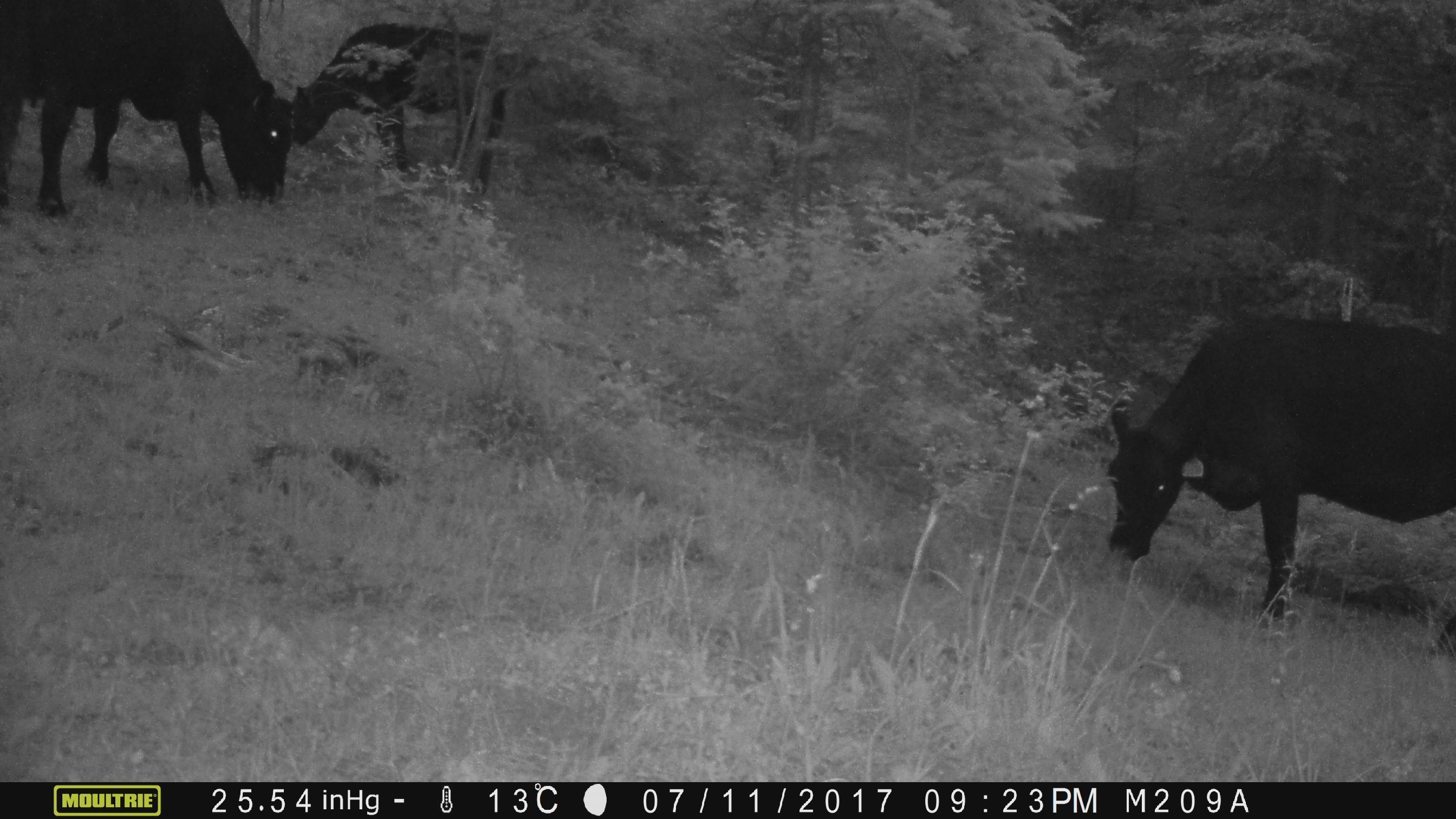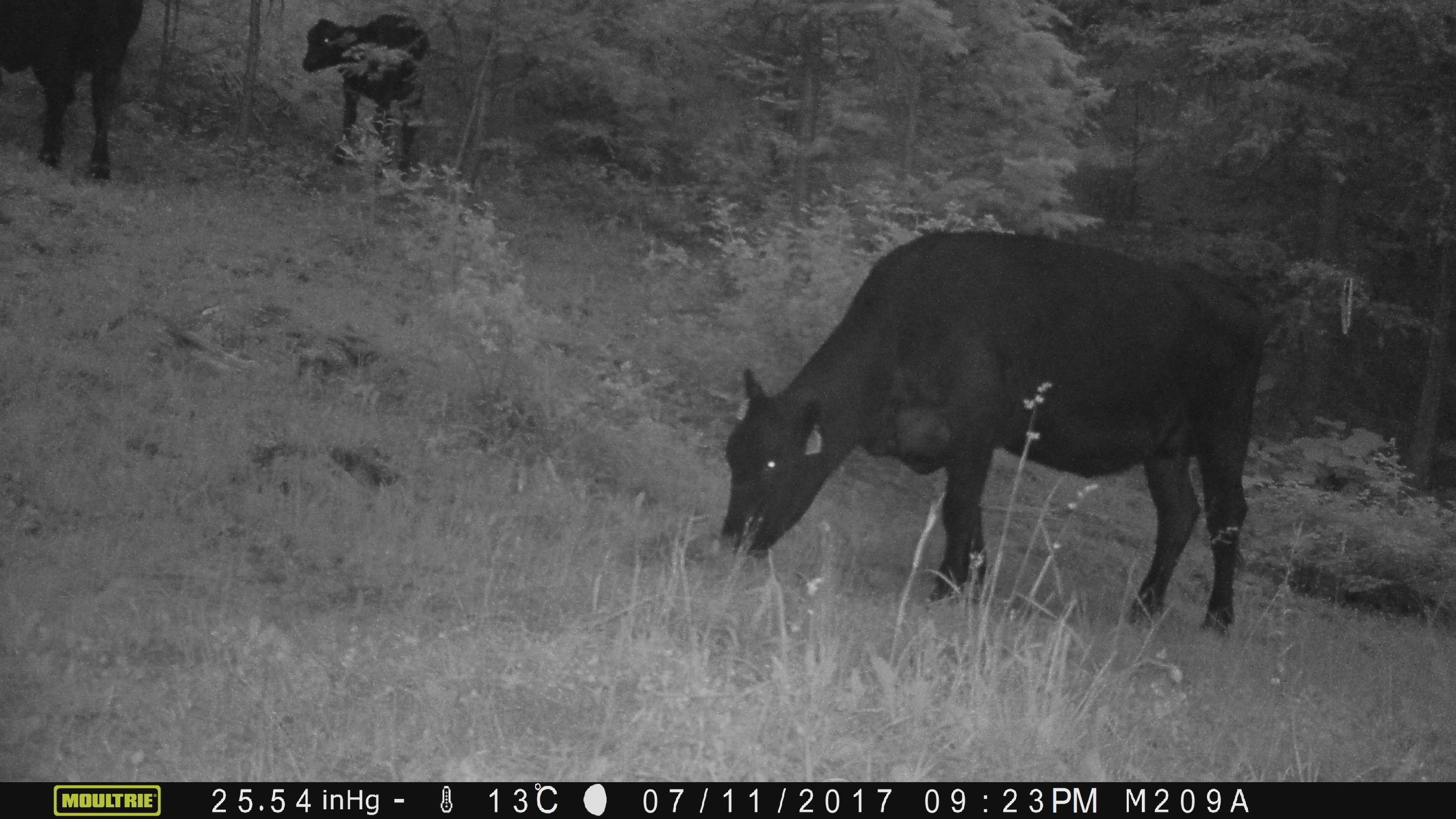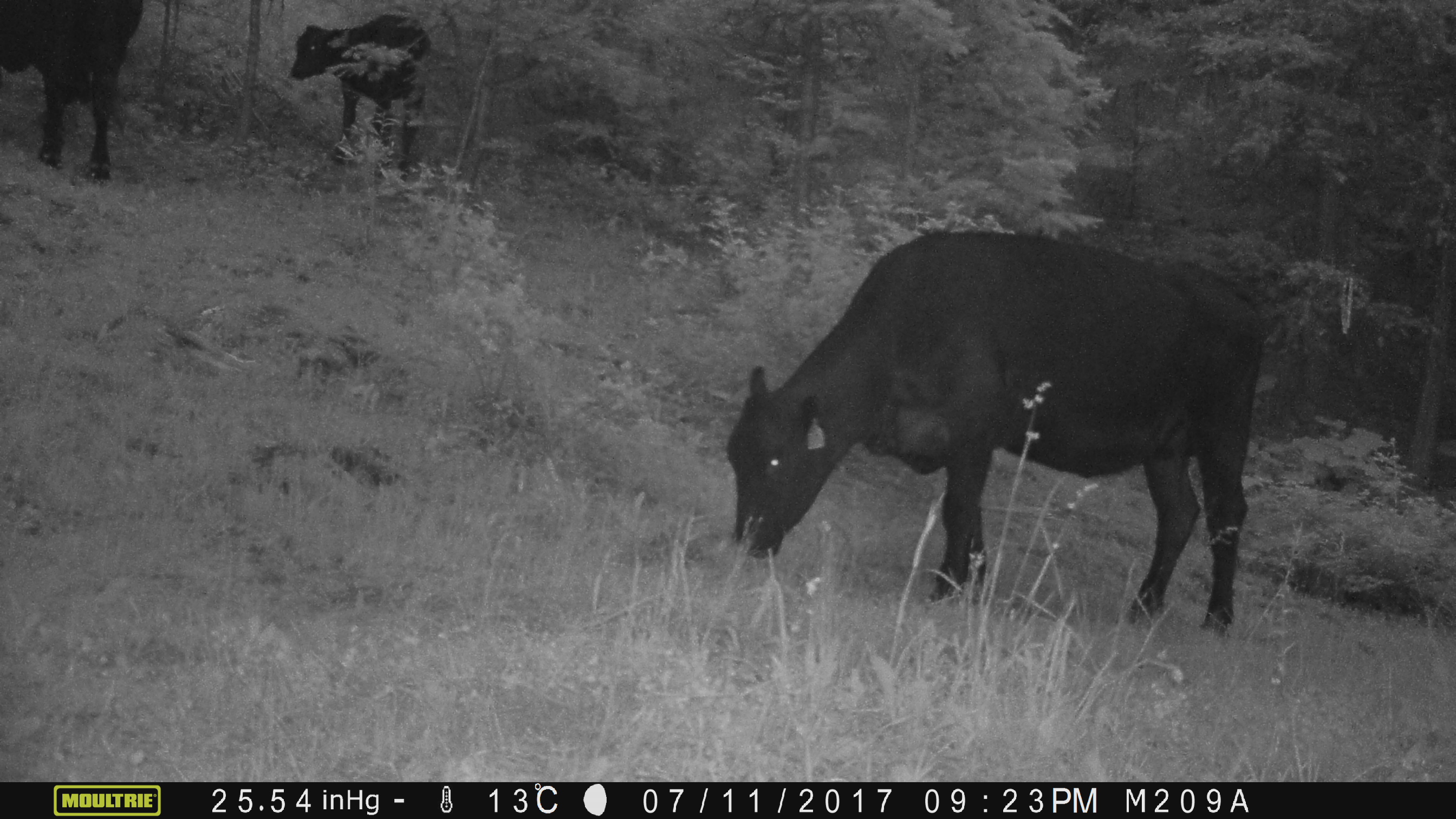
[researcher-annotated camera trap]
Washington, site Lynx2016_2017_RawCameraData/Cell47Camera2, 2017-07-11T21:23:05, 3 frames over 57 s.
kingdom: Animalia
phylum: Chordata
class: Mammalia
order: Artiodactyla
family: Bovidae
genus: Bos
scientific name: Bos taurus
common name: domestic cattle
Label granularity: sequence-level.